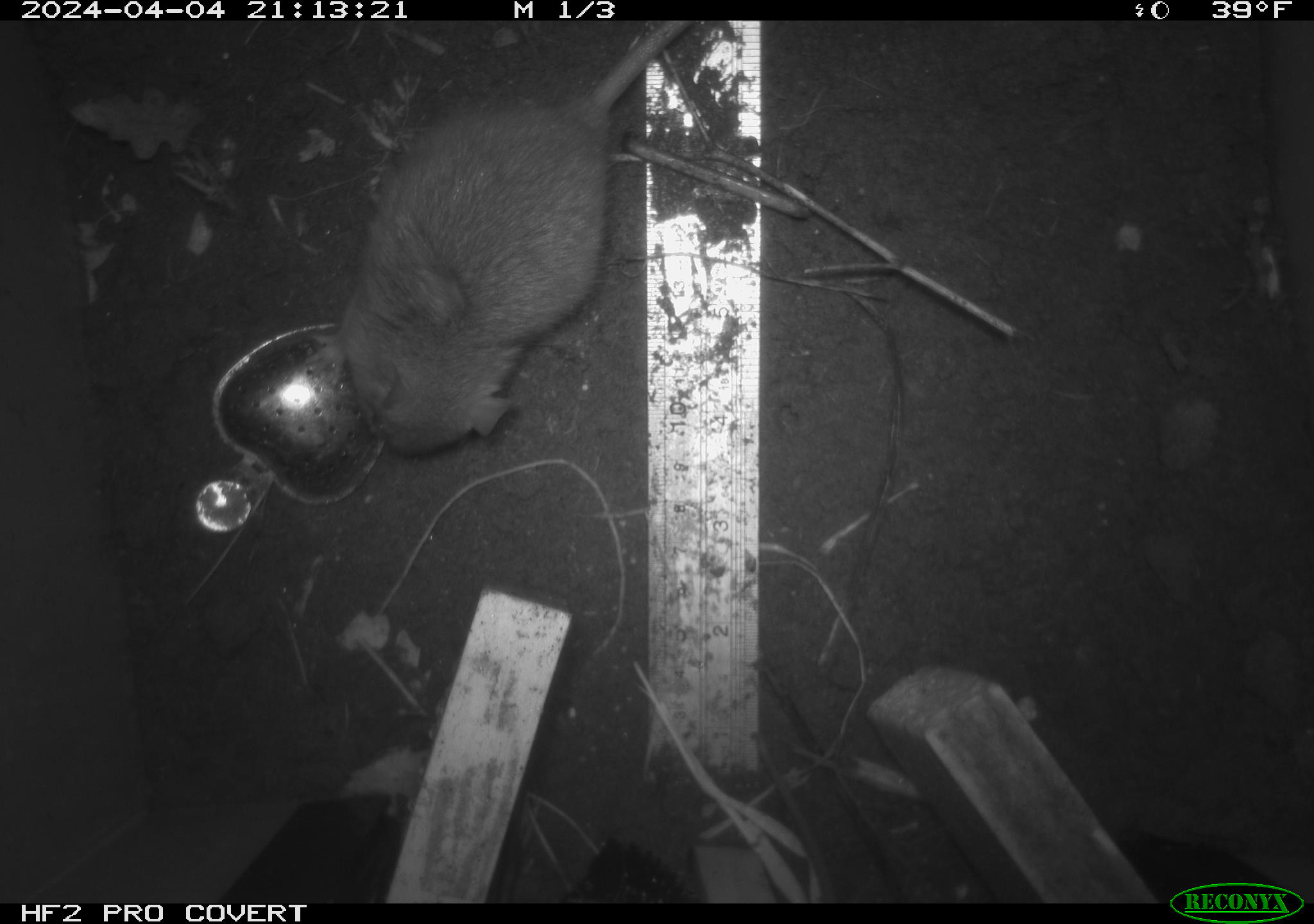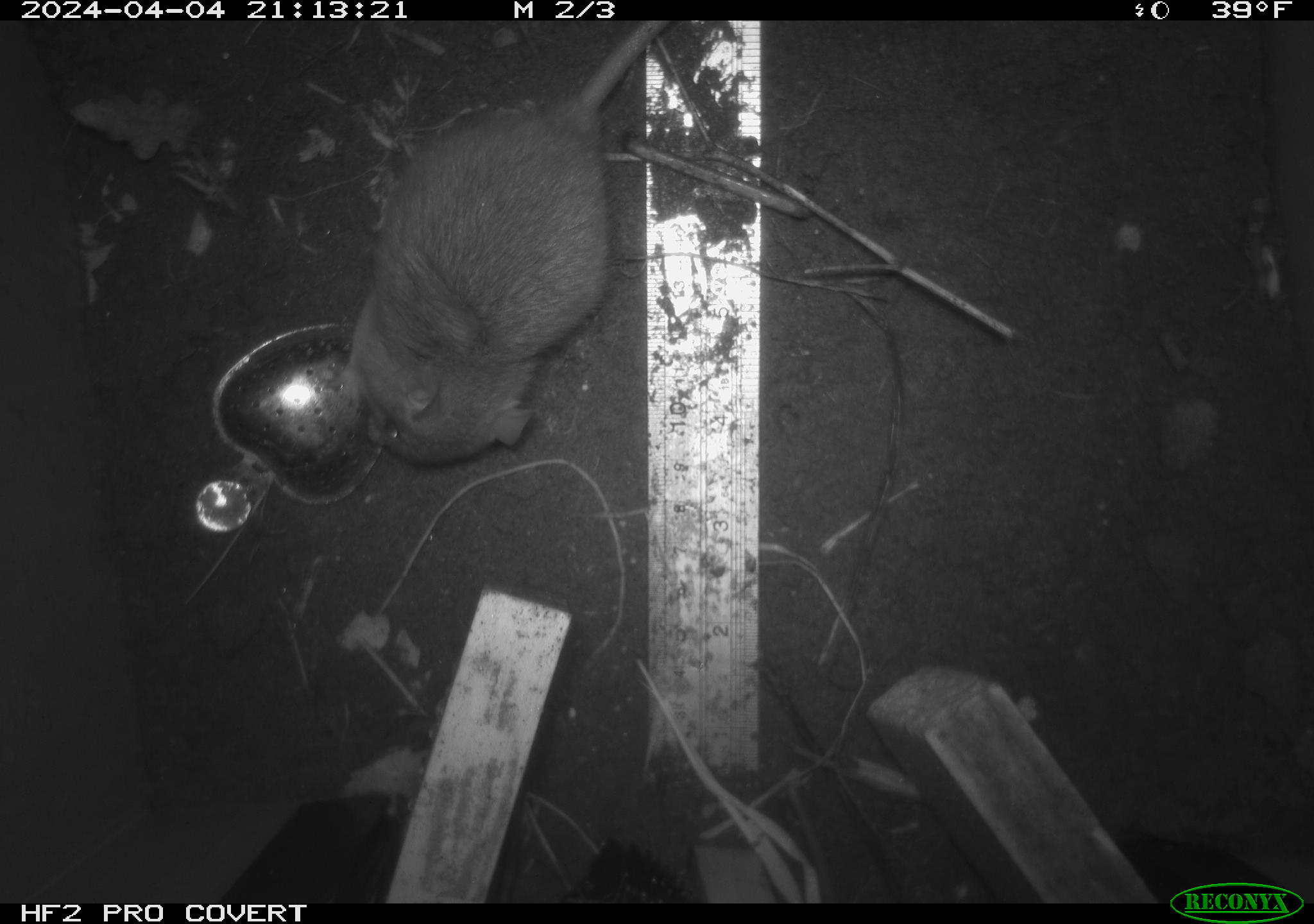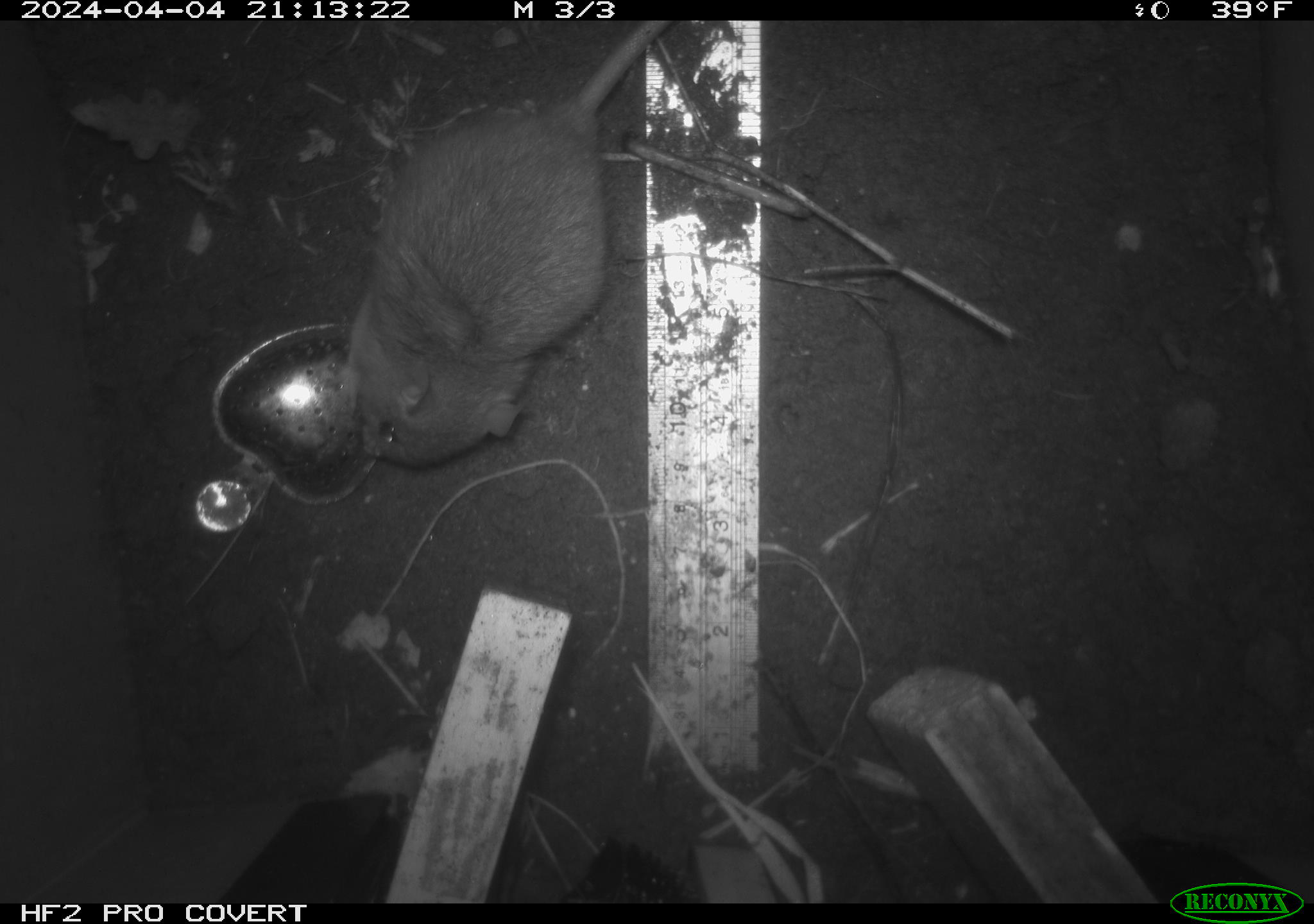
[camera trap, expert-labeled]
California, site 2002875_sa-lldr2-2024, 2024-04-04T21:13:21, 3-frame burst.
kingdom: Animalia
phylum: Chordata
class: Mammalia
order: Rodentia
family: Muridae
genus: Rattus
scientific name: Rattus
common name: rat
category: rattus species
Rattus species (rat) (Rattus).